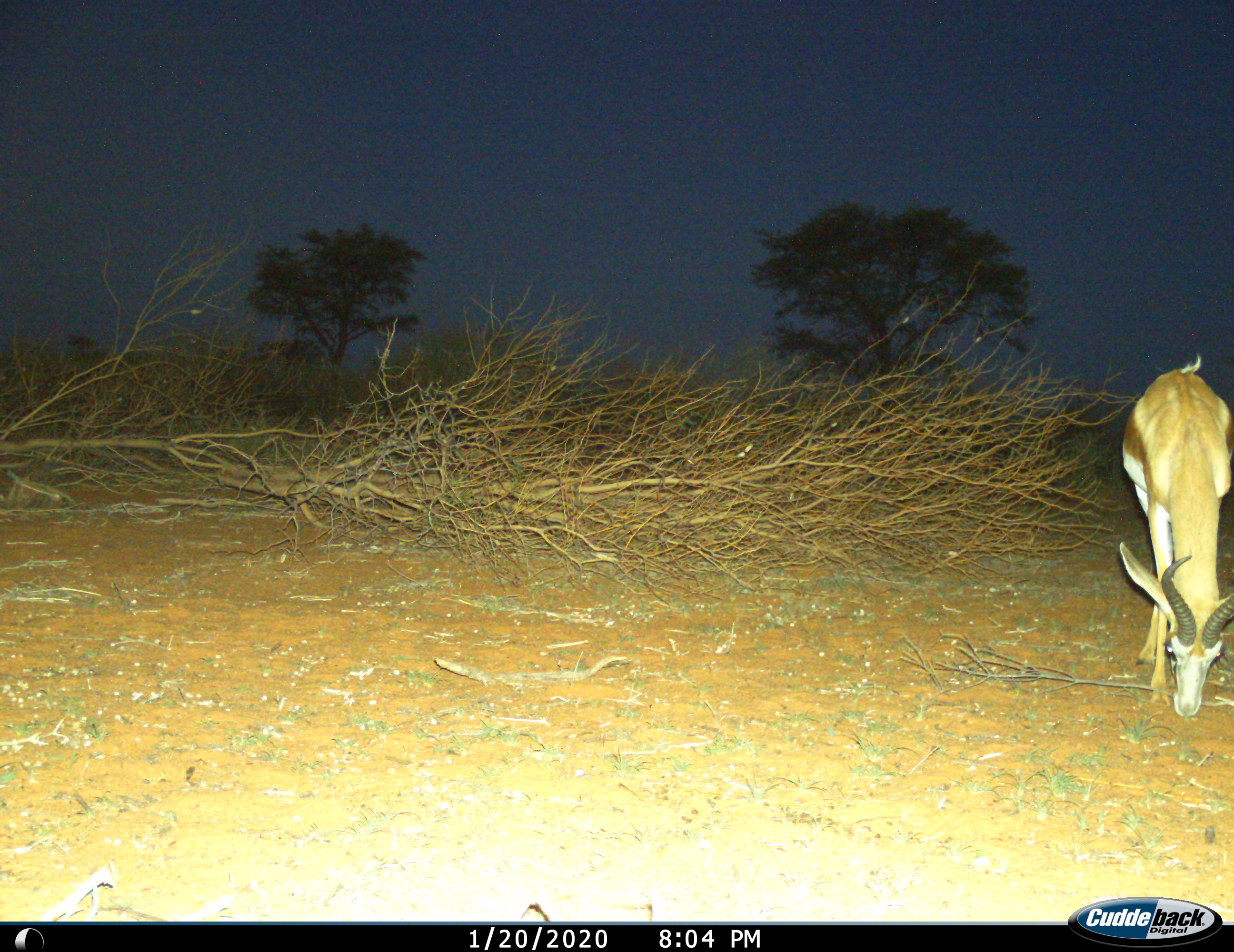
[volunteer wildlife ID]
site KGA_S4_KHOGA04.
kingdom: Animalia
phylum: Chordata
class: Mammalia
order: Artiodactyla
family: Bovidae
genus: Antidorcas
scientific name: Antidorcas marsupialis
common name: springbok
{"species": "springbok (Antidorcas marsupialis)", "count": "1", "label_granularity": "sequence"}